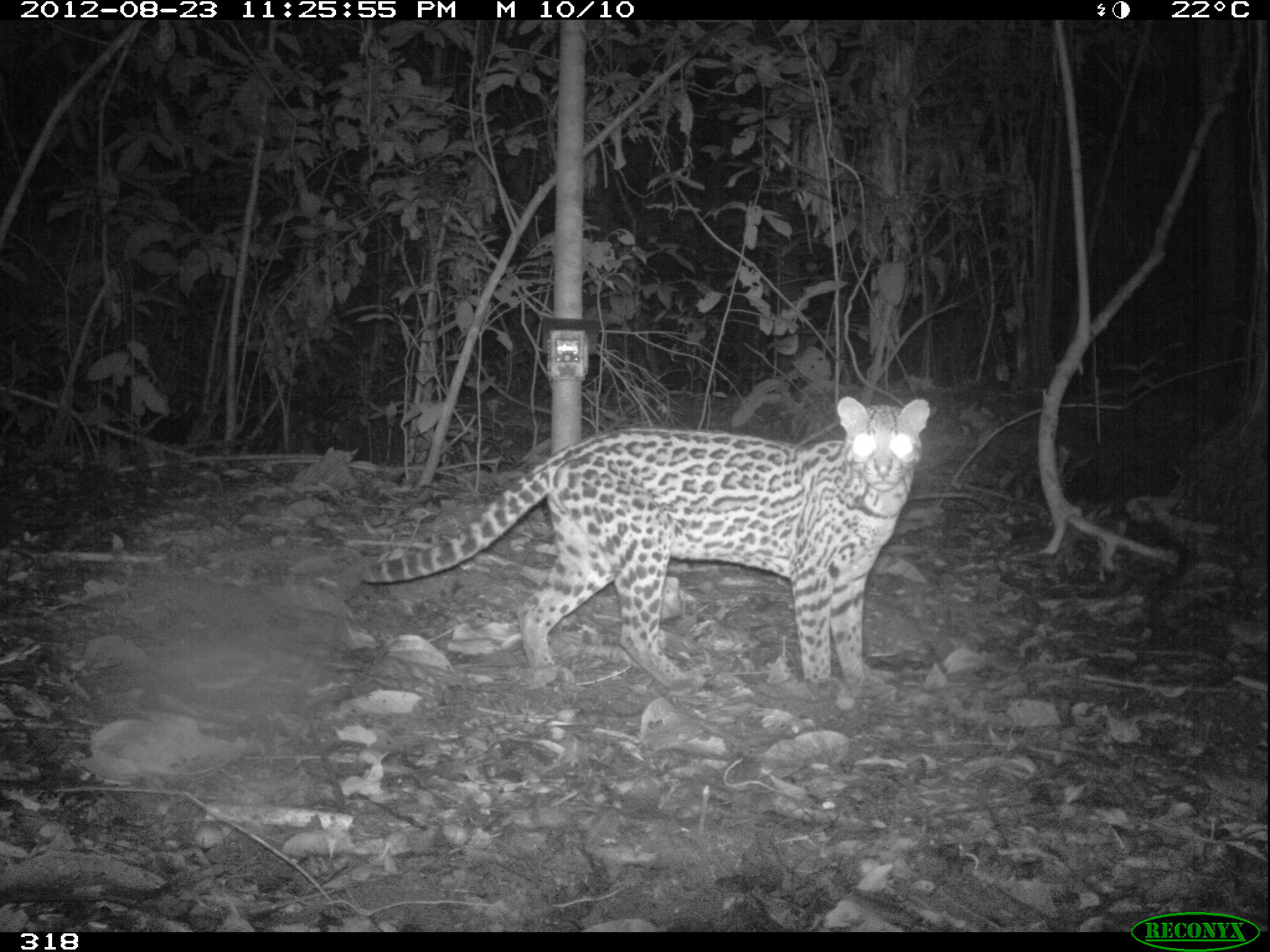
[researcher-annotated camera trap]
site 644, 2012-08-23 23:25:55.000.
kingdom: Animalia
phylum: Chordata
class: Mammalia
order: Carnivora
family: Felidae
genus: Leopardus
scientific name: Leopardus pardalis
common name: ocelot